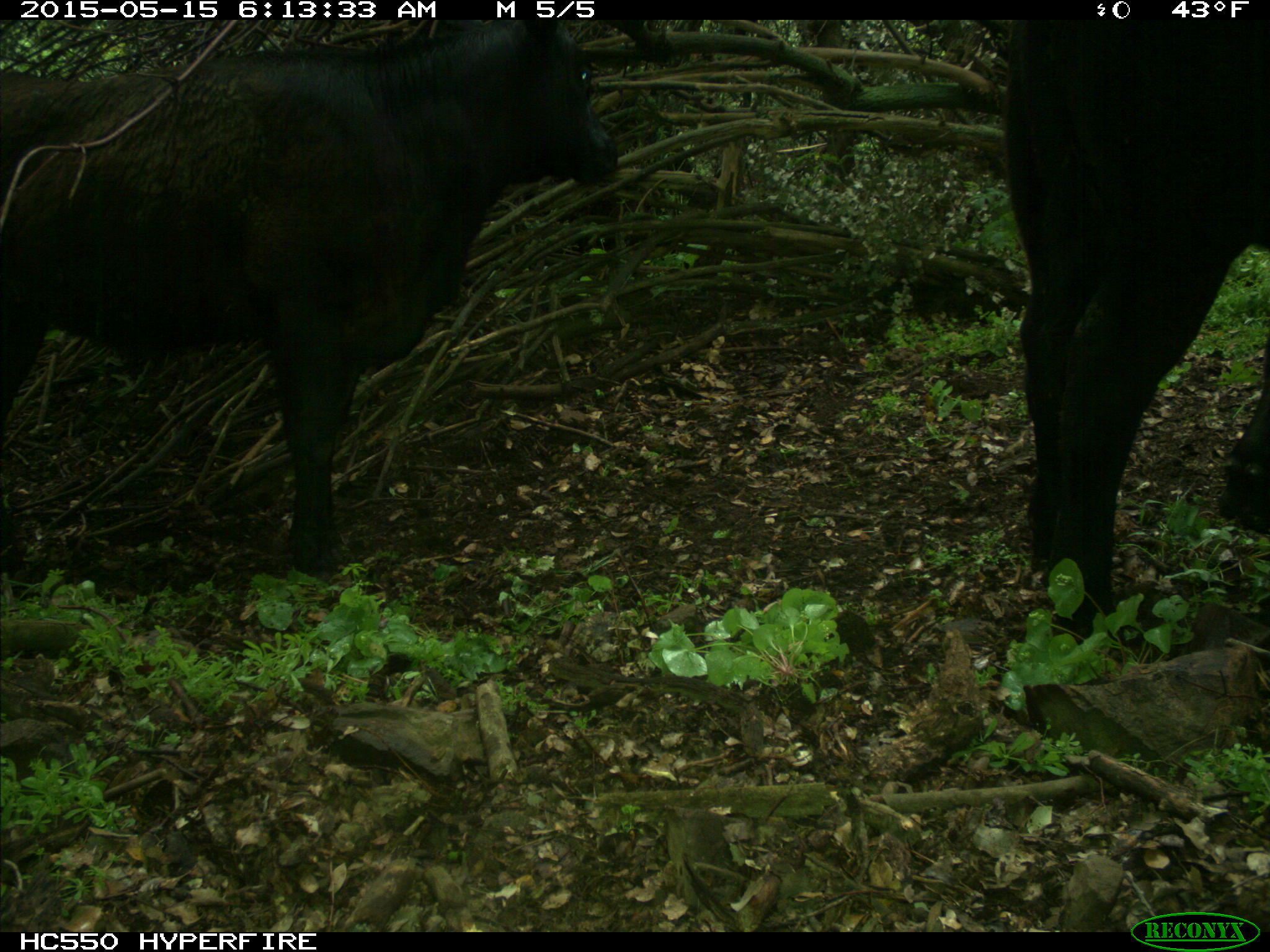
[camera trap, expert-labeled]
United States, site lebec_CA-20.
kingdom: Animalia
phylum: Chordata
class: Mammalia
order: Artiodactyla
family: Bovidae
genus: Bos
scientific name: Bos taurus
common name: domestic cow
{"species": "Bos taurus (domestic cow)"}